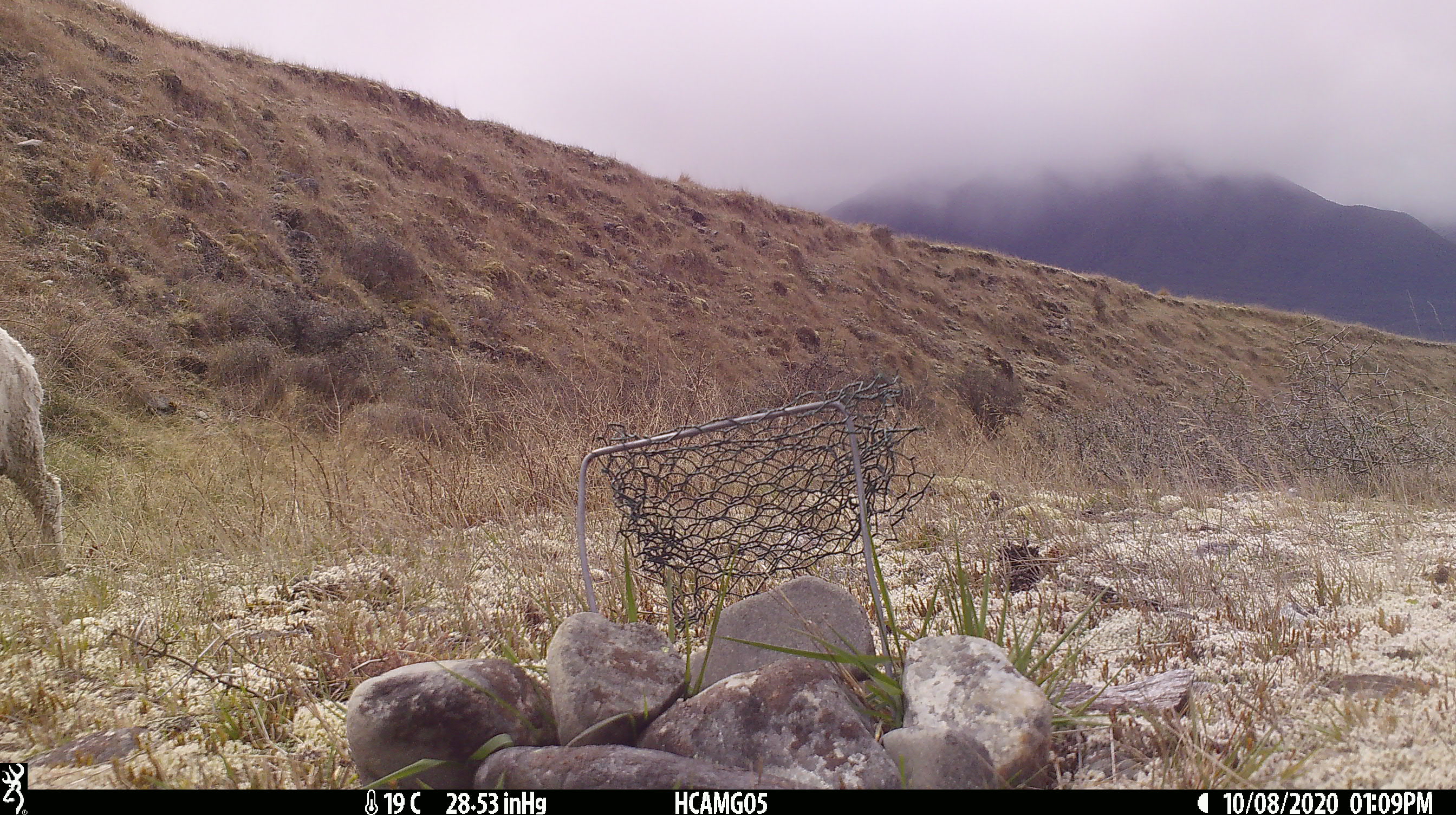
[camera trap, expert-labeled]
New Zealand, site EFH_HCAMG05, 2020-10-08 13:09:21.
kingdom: Animalia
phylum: Chordata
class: Mammalia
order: Artiodactyla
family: Bovidae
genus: Ovis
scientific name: Ovis aries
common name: domestic sheep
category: sheep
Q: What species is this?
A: Sheep (domestic sheep) (Ovis aries).